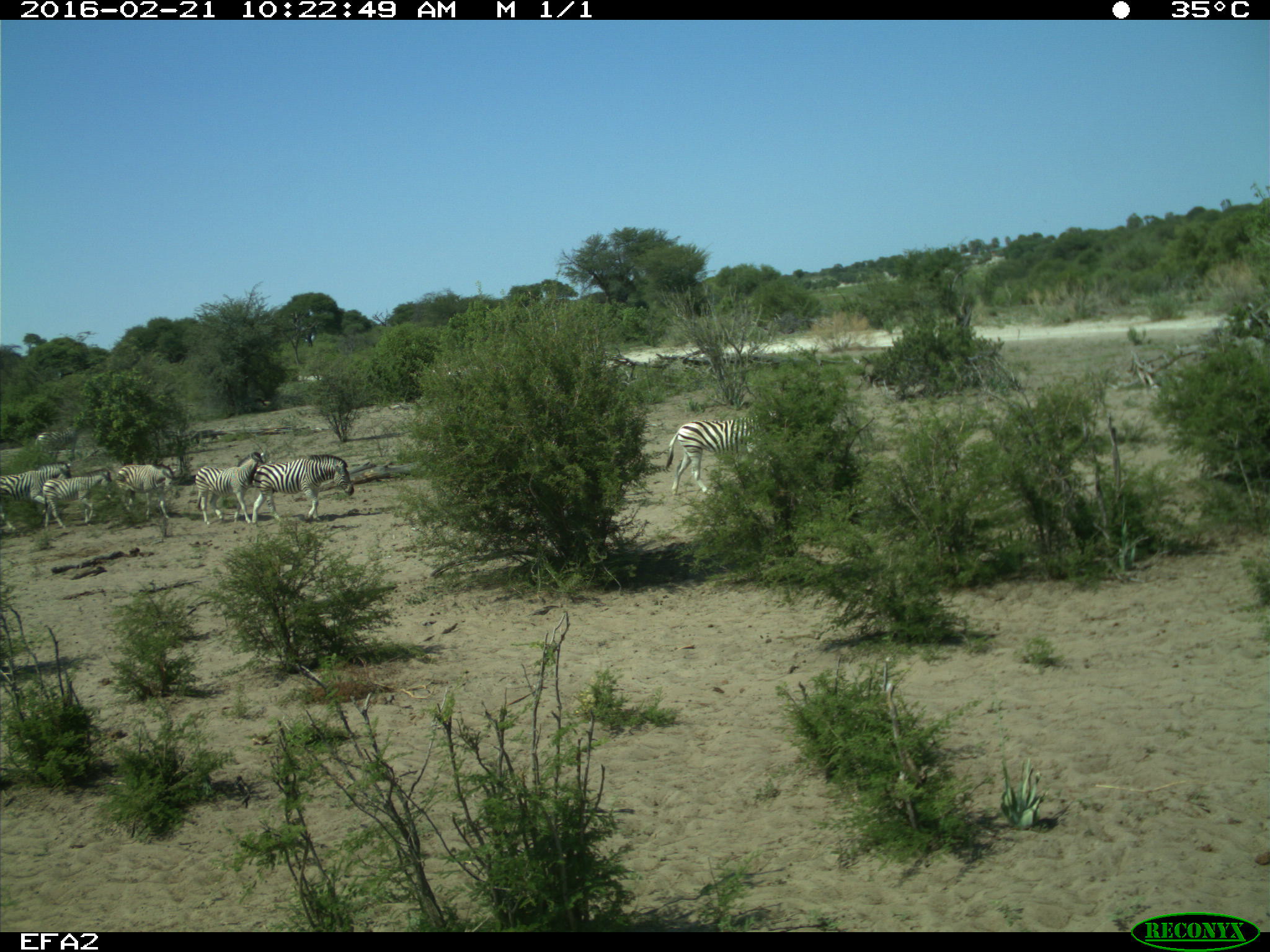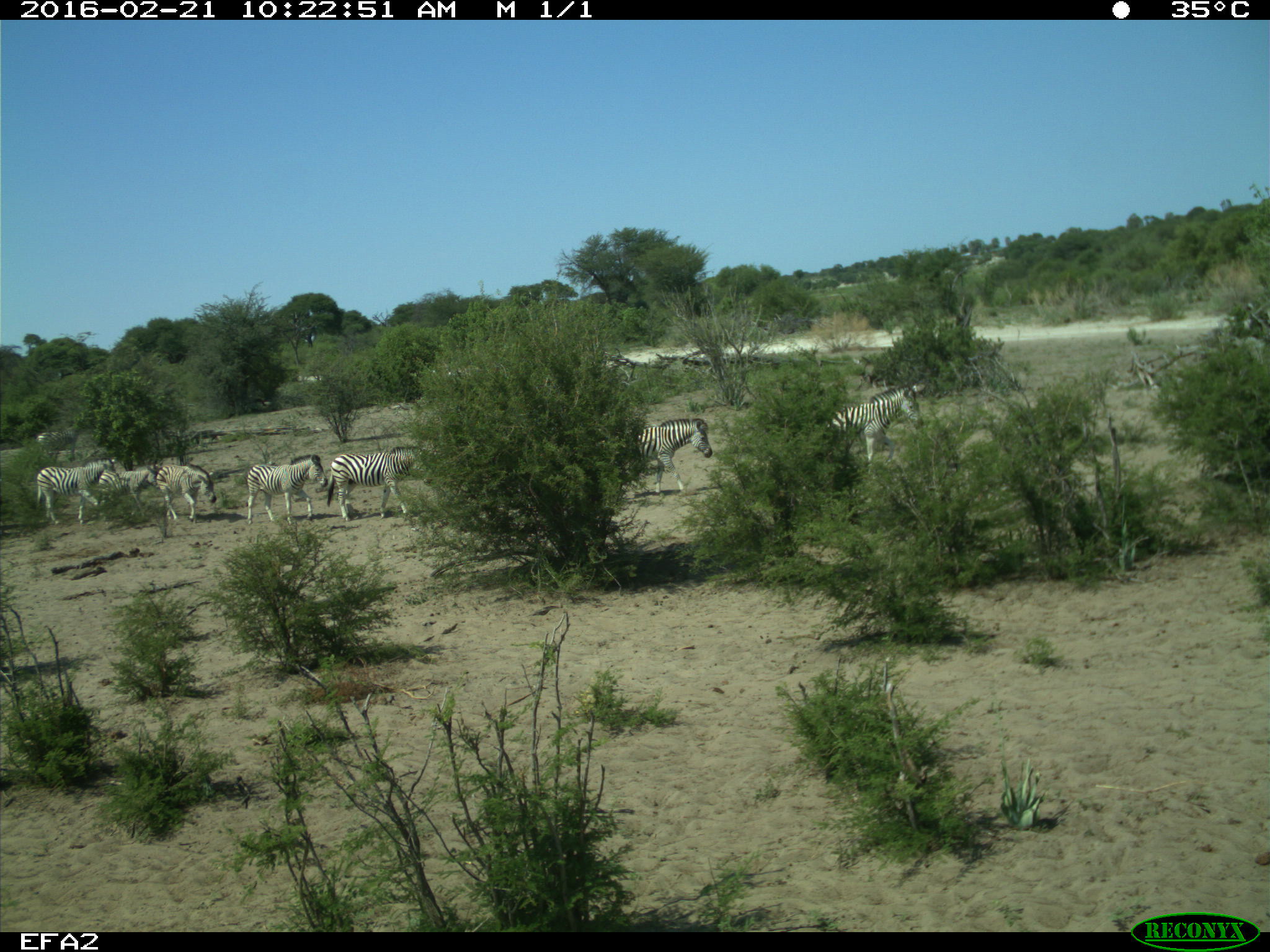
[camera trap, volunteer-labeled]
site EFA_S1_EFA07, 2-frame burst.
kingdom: Animalia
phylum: Chordata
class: Mammalia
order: Perissodactyla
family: Equidae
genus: Equus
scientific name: Equus quagga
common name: plains zebra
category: zebraplains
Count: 7.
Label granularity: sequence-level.